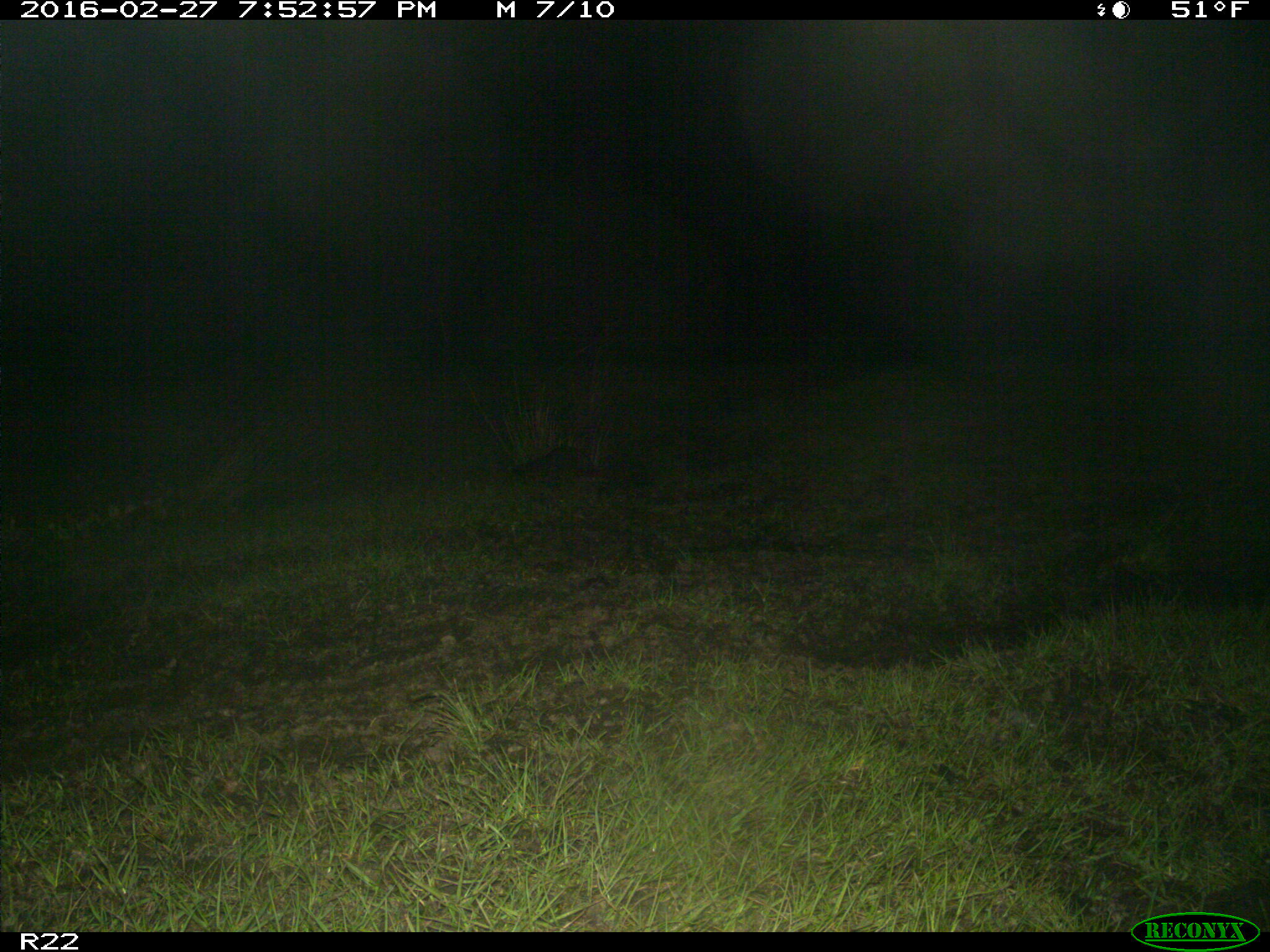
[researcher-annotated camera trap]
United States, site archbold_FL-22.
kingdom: Animalia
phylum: Chordata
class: Mammalia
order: Carnivora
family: Procyonidae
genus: Procyon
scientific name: Procyon lotor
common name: common raccoon